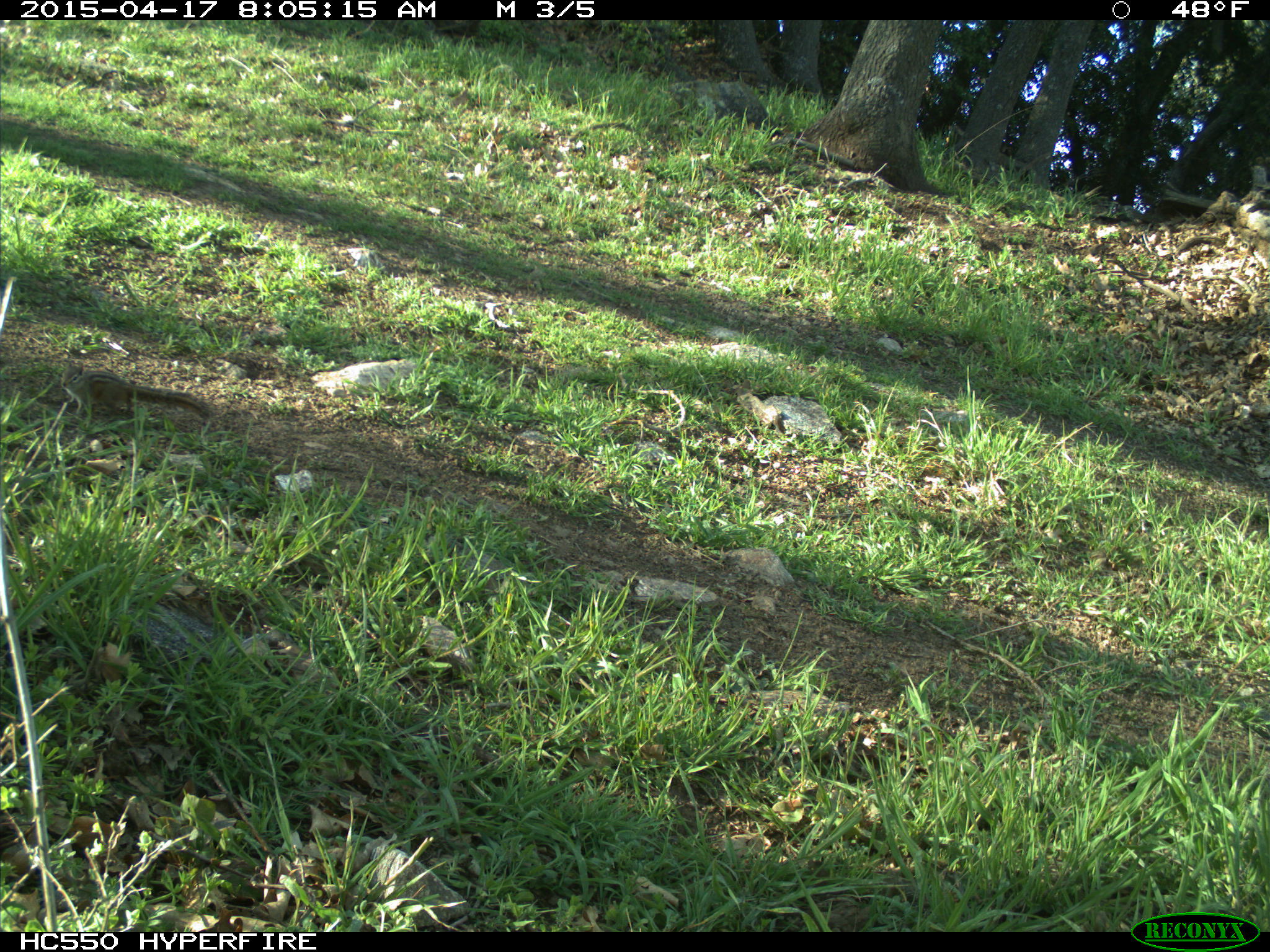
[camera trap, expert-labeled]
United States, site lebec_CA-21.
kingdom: Animalia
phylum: Chordata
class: Mammalia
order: Rodentia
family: Sciuridae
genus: Tamias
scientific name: Tamias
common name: chipmunk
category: unidentified chipmunk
Unidentified chipmunk (chipmunk) (Tamias).